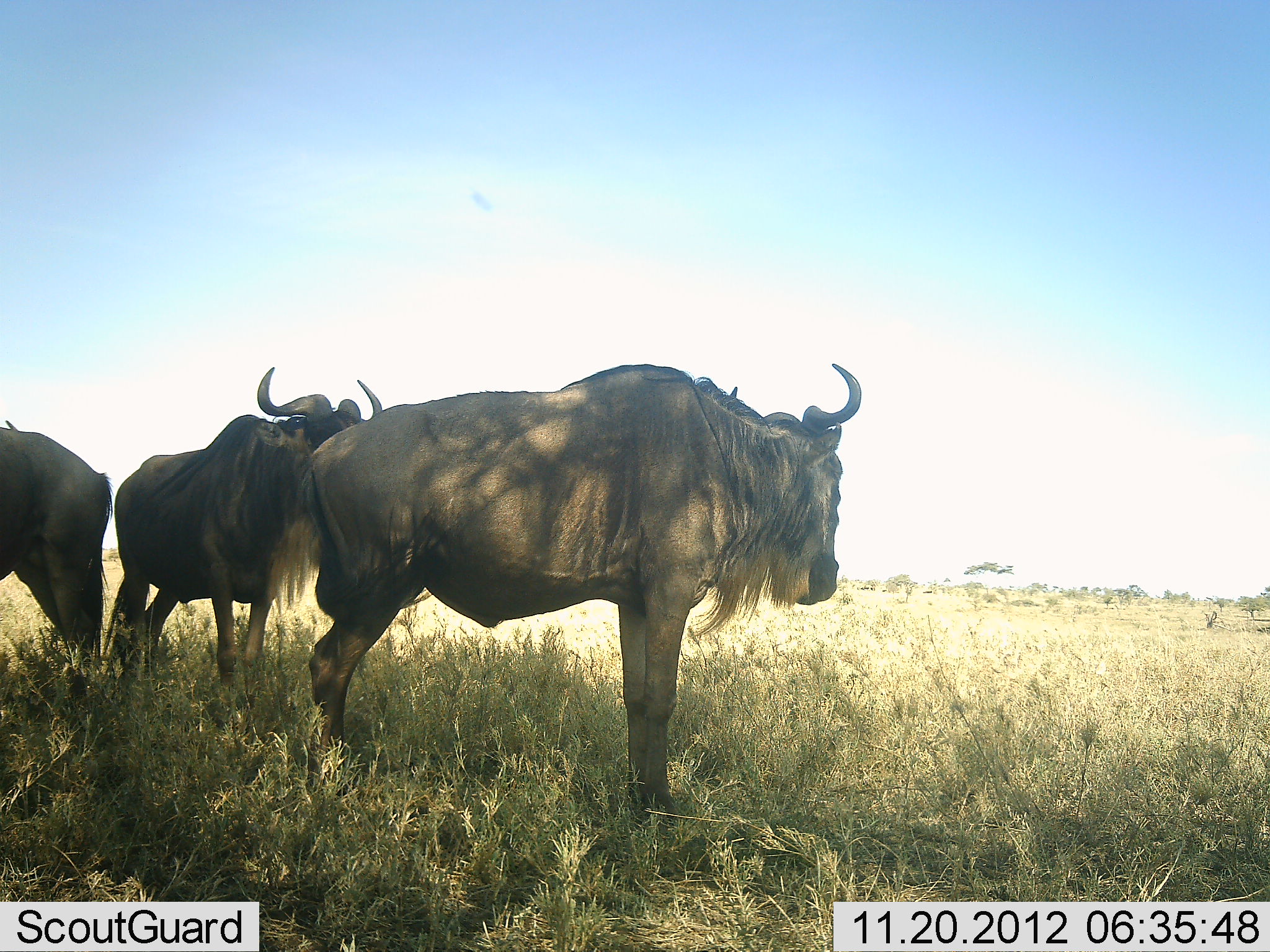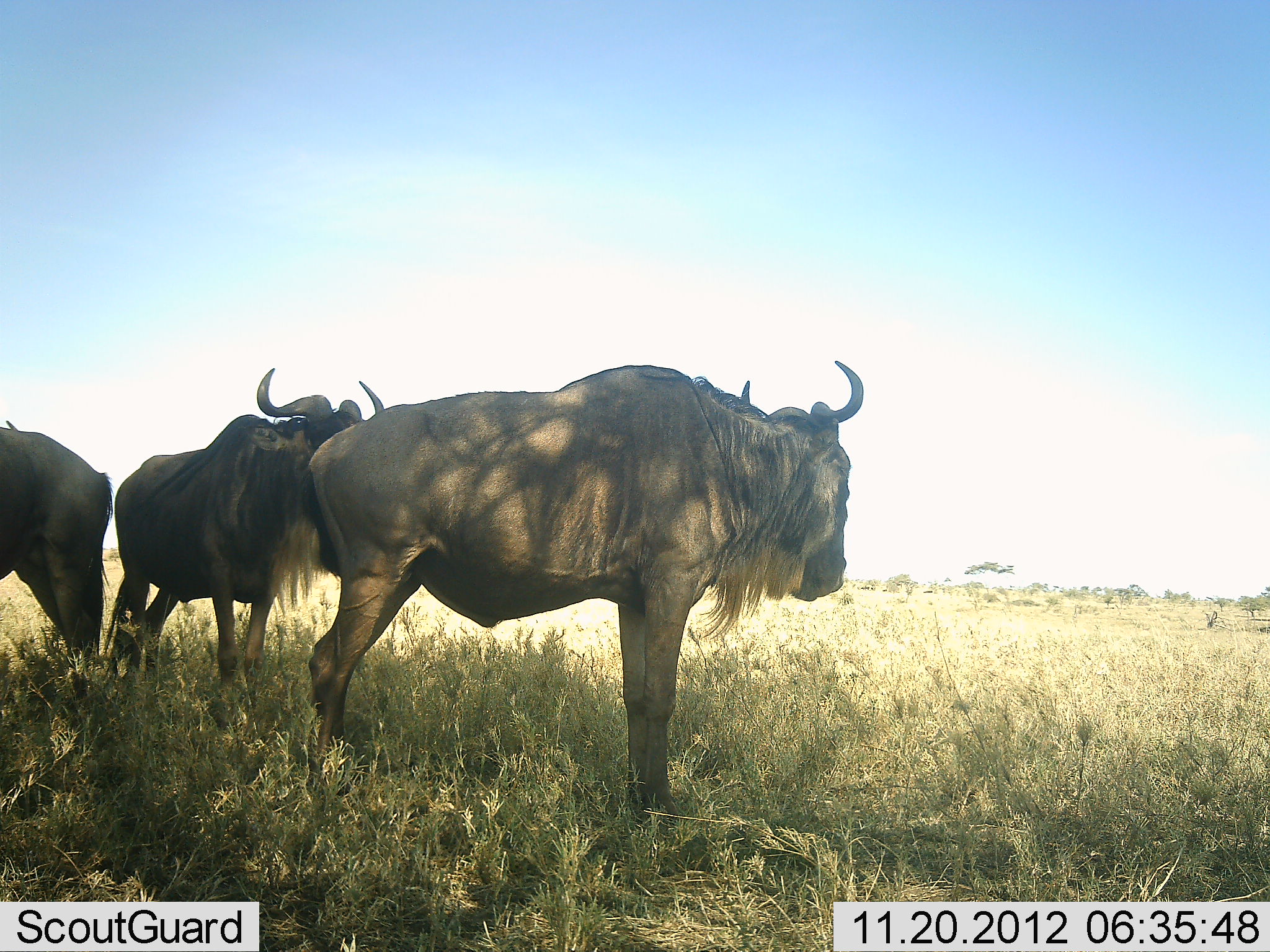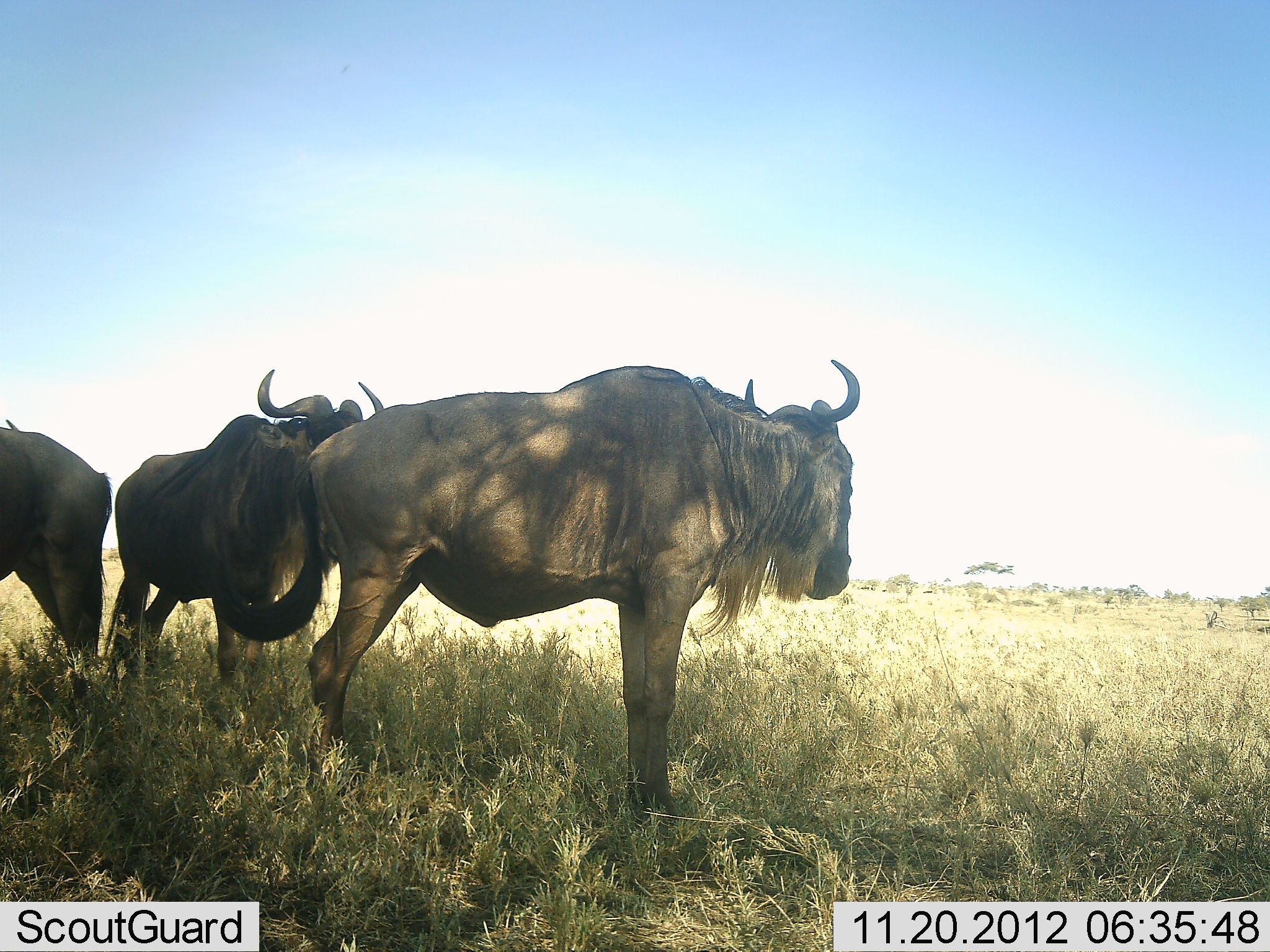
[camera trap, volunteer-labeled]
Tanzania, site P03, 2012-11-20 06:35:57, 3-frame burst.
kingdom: Animalia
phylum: Chordata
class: Mammalia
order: Artiodactyla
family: Bovidae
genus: Connochaetes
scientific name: Connochaetes taurinus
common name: blue wildebeest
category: wildebeest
Wildebeest (blue wildebeest) (Connochaetes taurinus), count 3. Behavior (volunteer vote fractions): standing 100%, resting 0%, moving 0%, interacting 0%. Young present (vote fraction): 0%. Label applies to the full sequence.